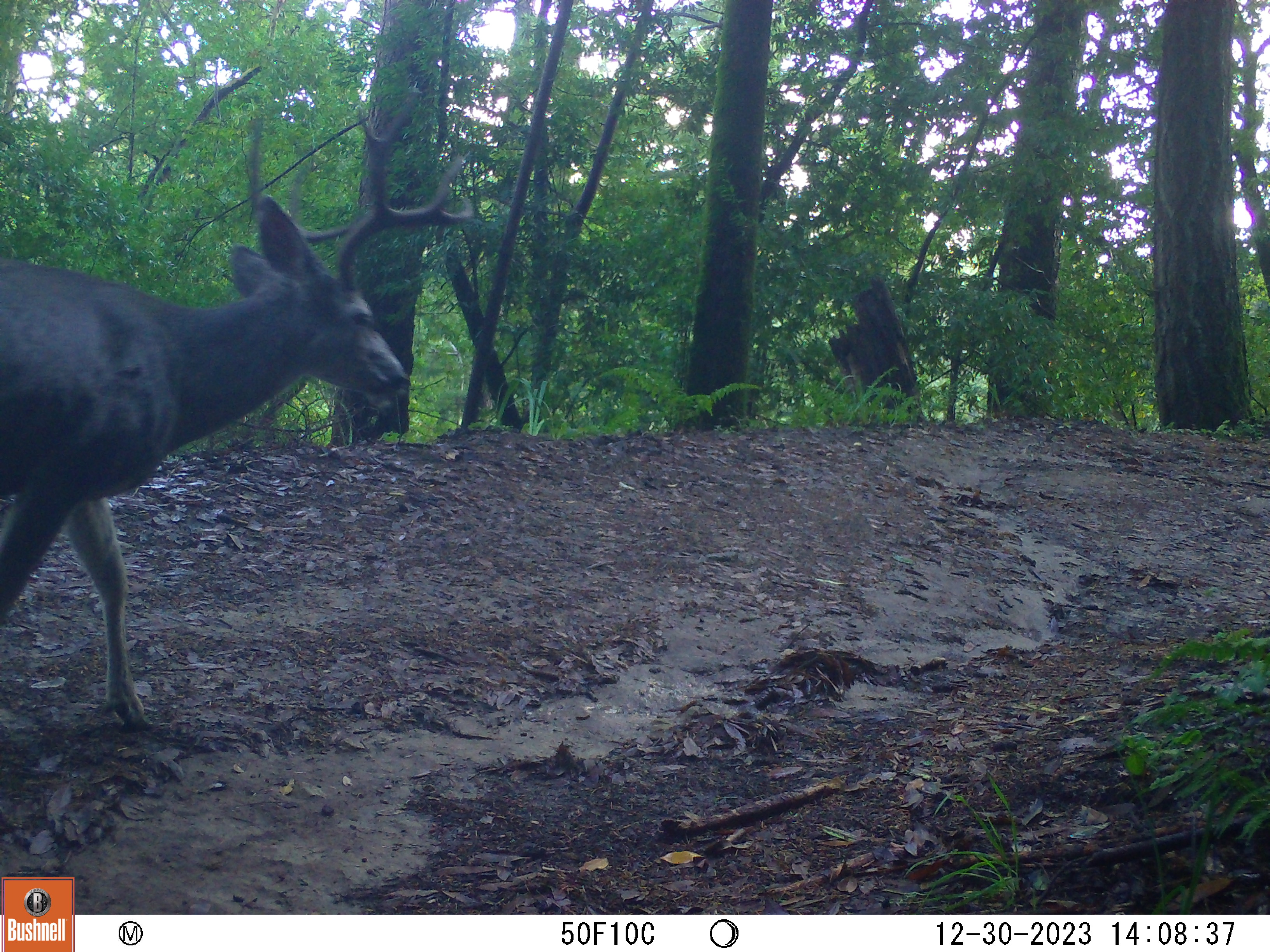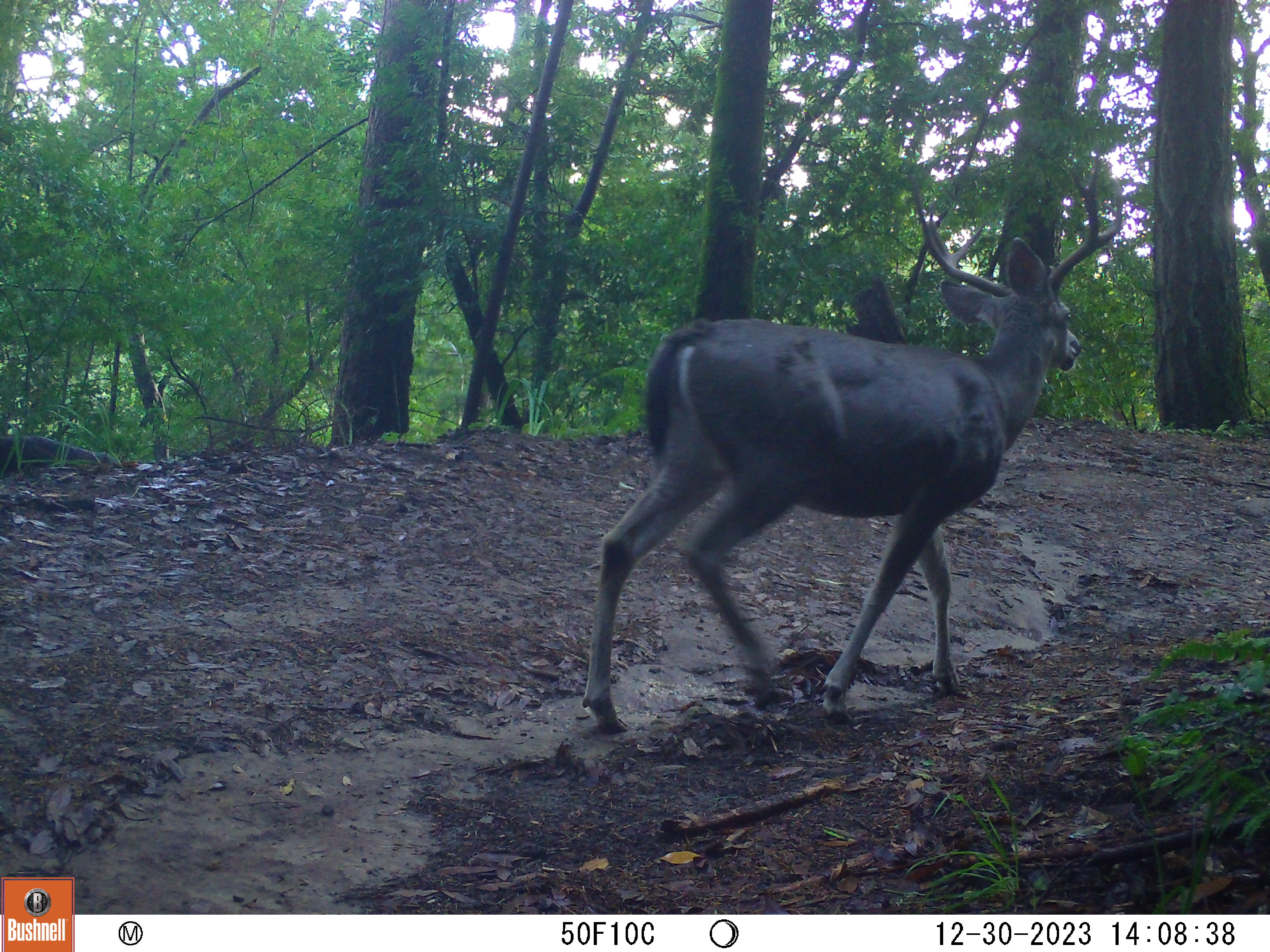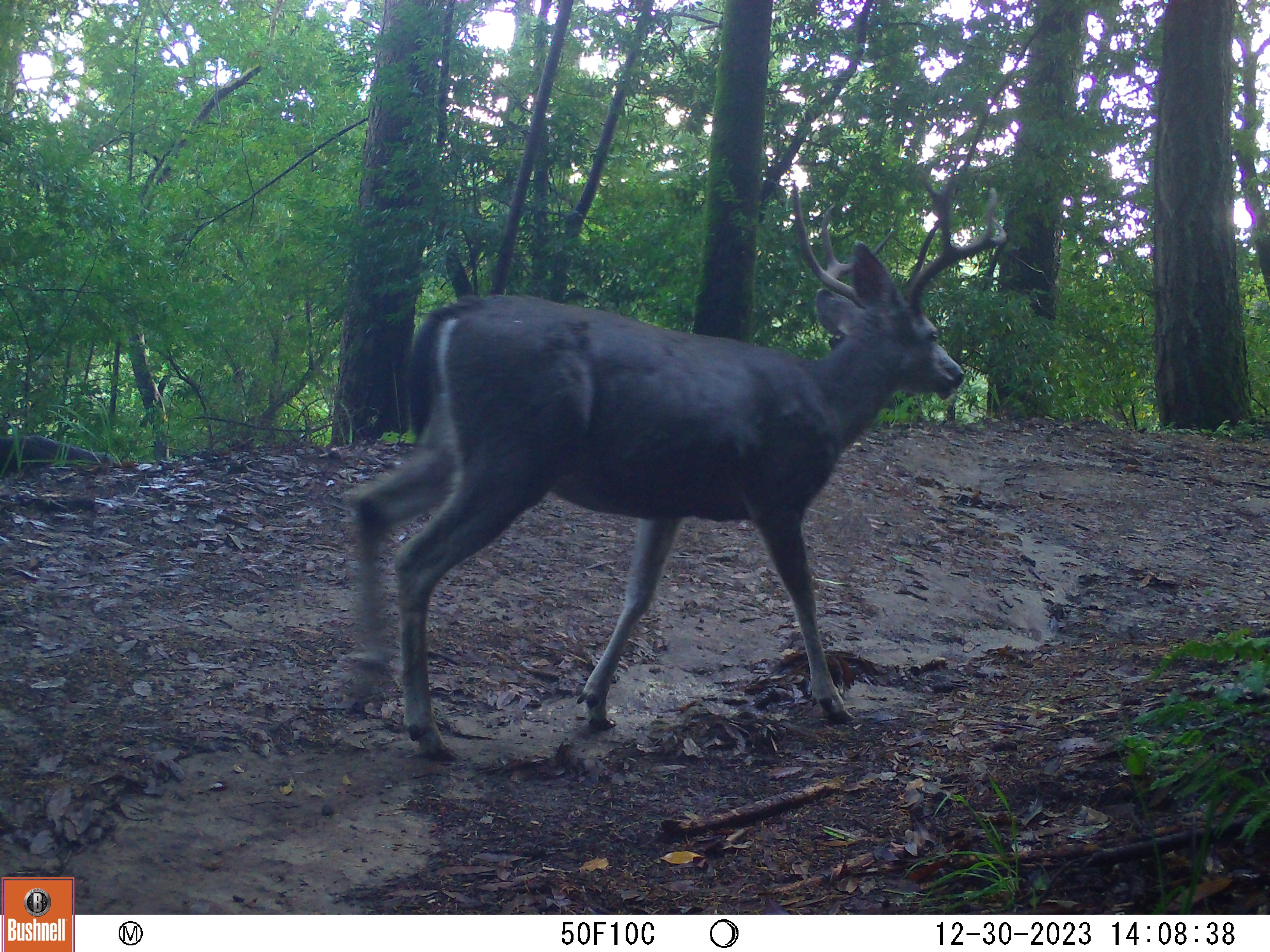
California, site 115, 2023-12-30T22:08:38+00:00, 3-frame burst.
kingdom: Animalia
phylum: Chordata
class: Mammalia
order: Artiodactyla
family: Cervidae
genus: Odocoileus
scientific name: Odocoileus hemionus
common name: mule deer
Mule deer (Odocoileus hemionus).